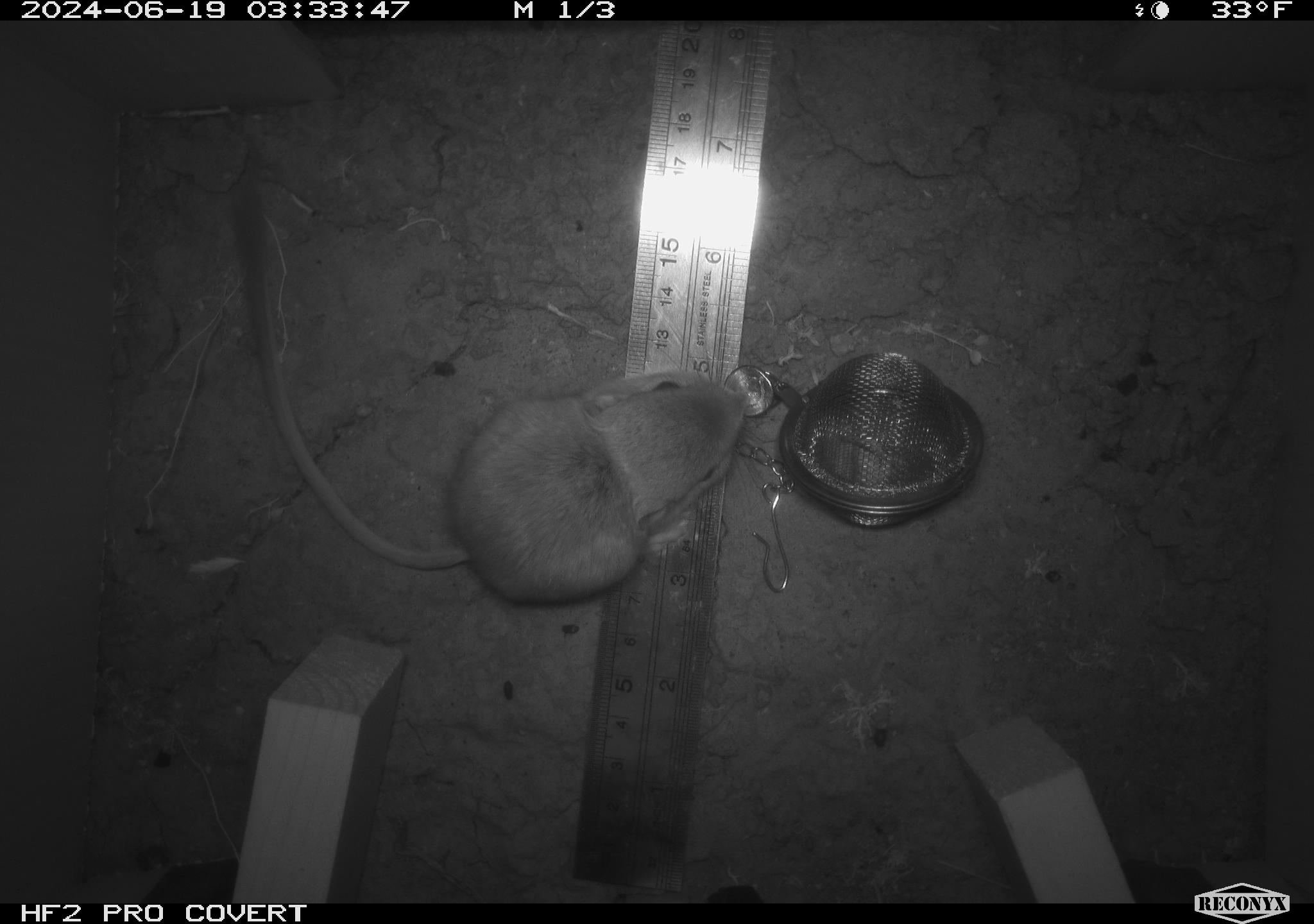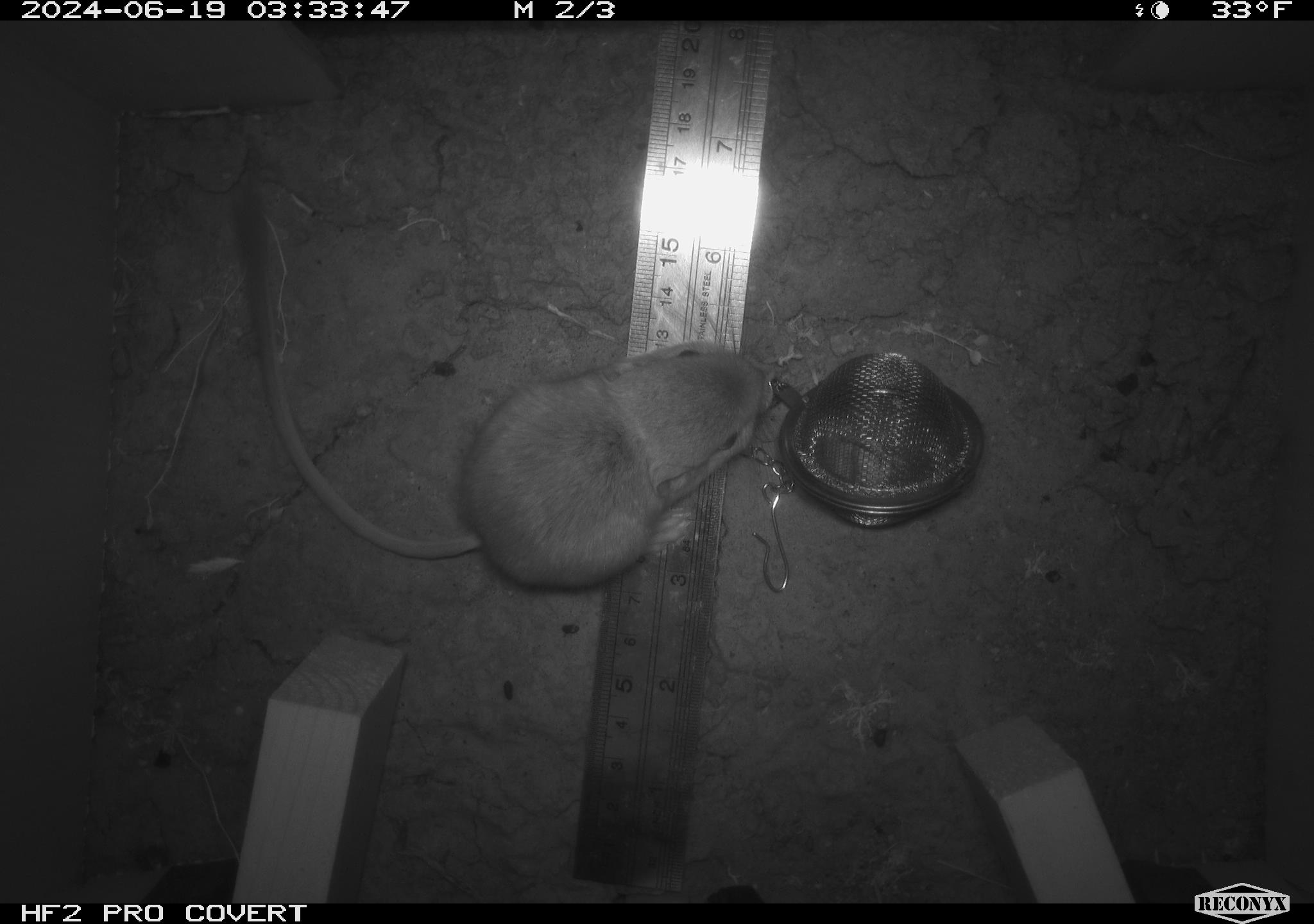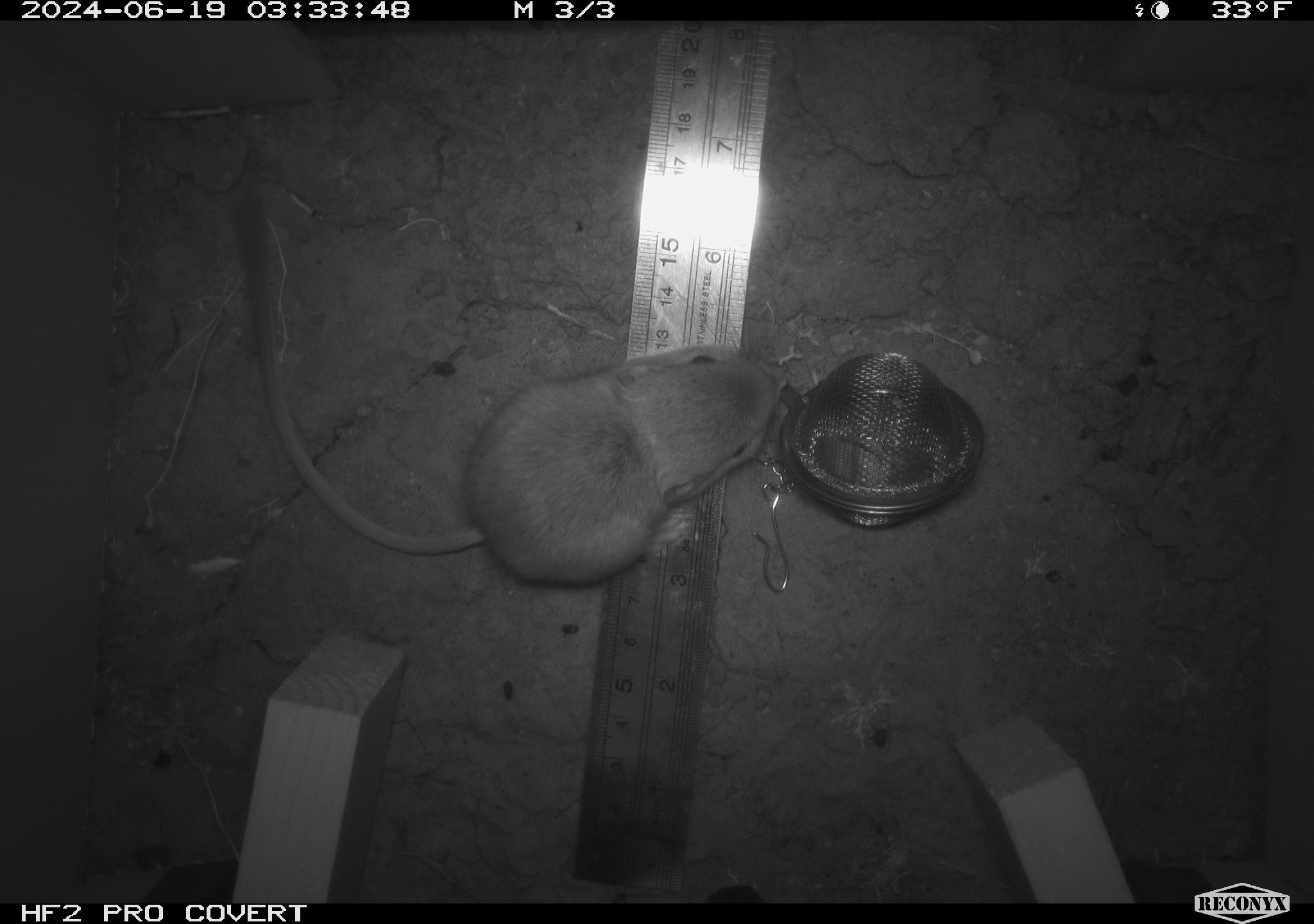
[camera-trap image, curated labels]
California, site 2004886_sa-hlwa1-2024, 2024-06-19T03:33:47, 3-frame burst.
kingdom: Animalia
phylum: Chordata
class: Mammalia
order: Rodentia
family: Heteromyidae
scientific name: Heteromyidae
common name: kangaroo rats and pocket mice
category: heteromyidae family